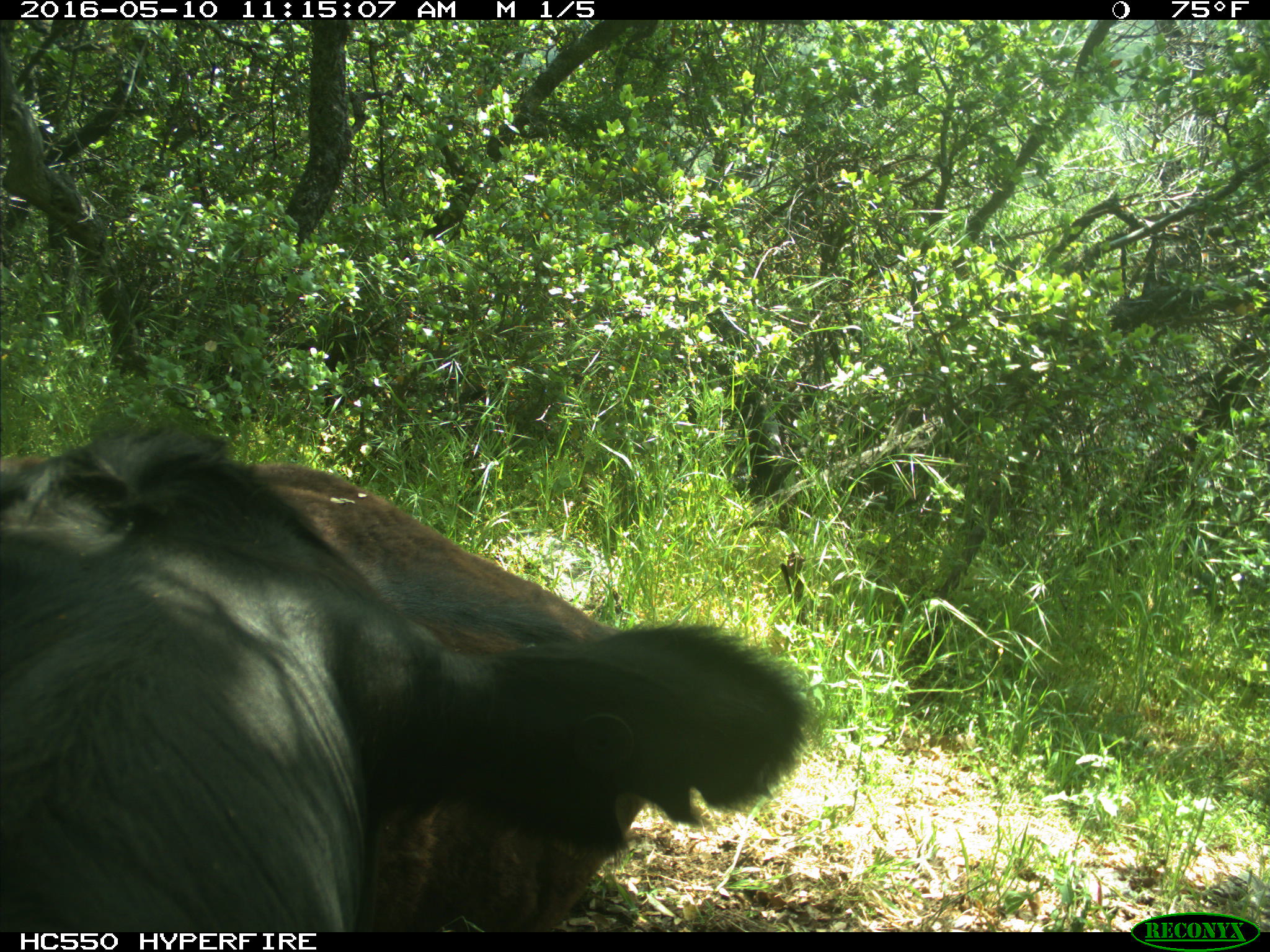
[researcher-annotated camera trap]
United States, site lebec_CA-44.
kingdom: Animalia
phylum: Chordata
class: Mammalia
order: Artiodactyla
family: Bovidae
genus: Bos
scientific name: Bos taurus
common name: domestic cow